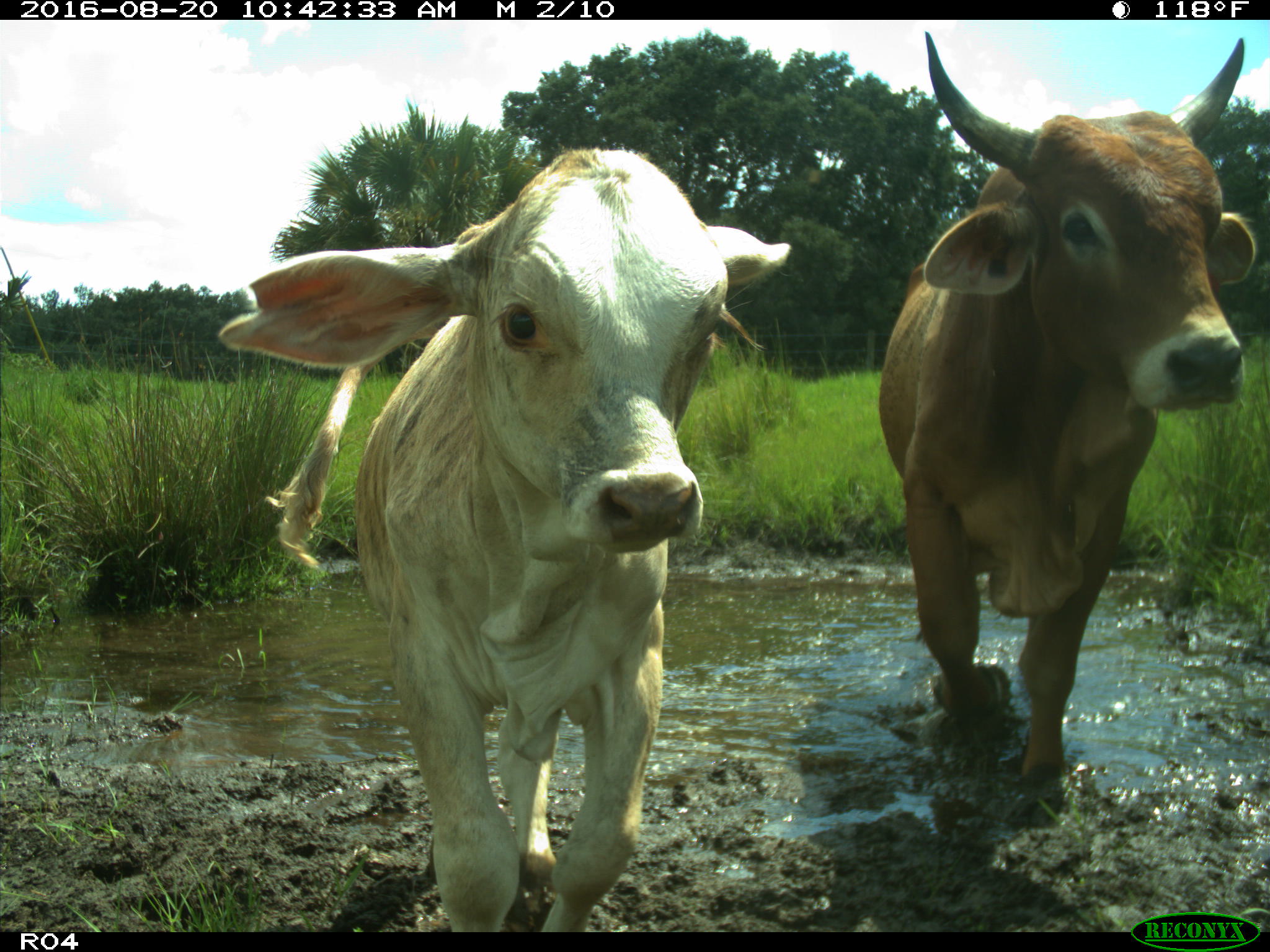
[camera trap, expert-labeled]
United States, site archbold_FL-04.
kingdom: Animalia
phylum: Chordata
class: Mammalia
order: Artiodactyla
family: Bovidae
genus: Bos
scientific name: Bos taurus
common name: domestic cow